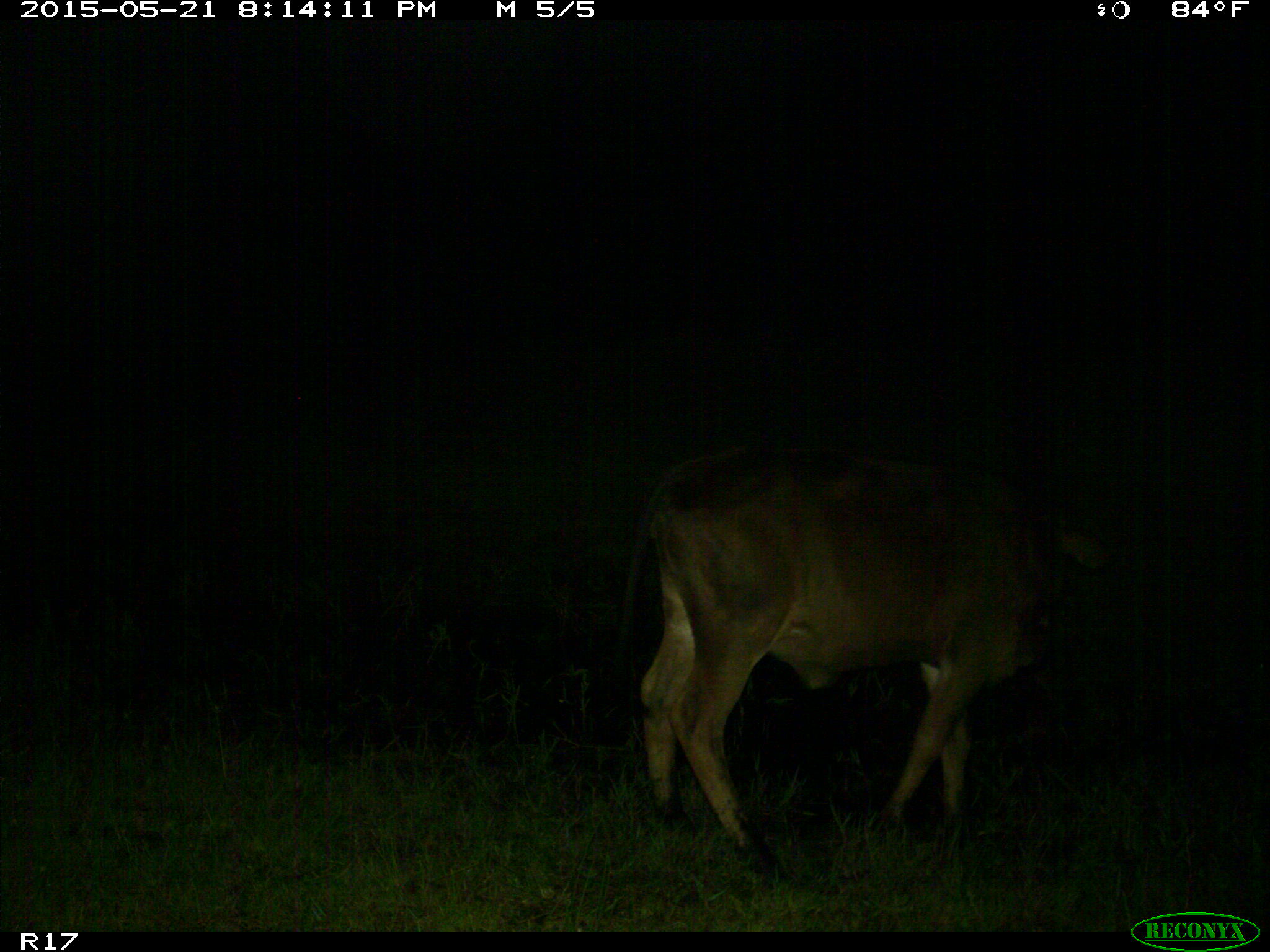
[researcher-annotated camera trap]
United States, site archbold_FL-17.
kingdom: Animalia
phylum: Chordata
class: Mammalia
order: Artiodactyla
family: Bovidae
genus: Bos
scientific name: Bos taurus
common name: domestic cow